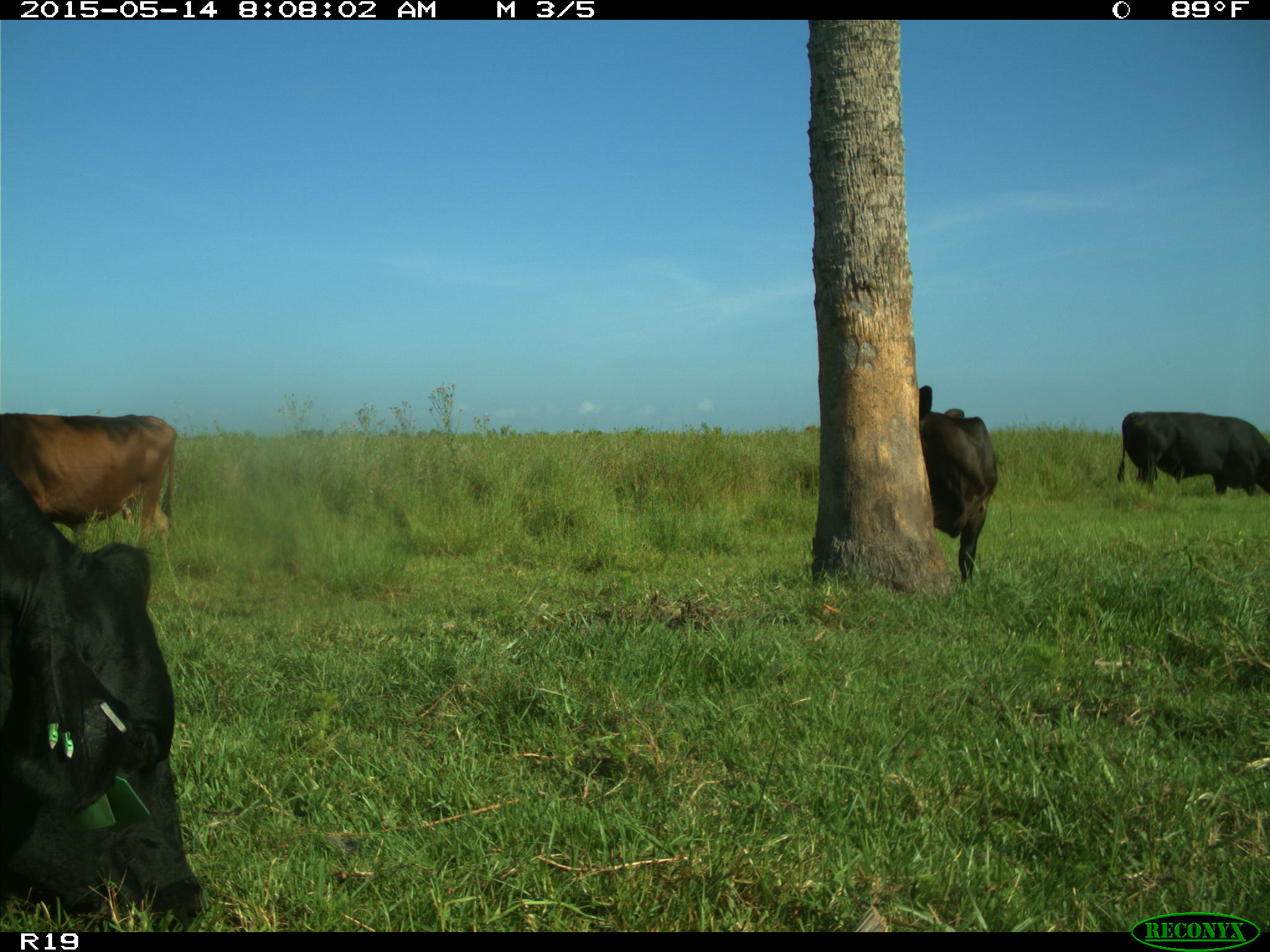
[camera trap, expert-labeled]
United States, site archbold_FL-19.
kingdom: Animalia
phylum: Chordata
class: Mammalia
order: Artiodactyla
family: Bovidae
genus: Bos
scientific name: Bos taurus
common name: domestic cow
Bos taurus (domestic cow).